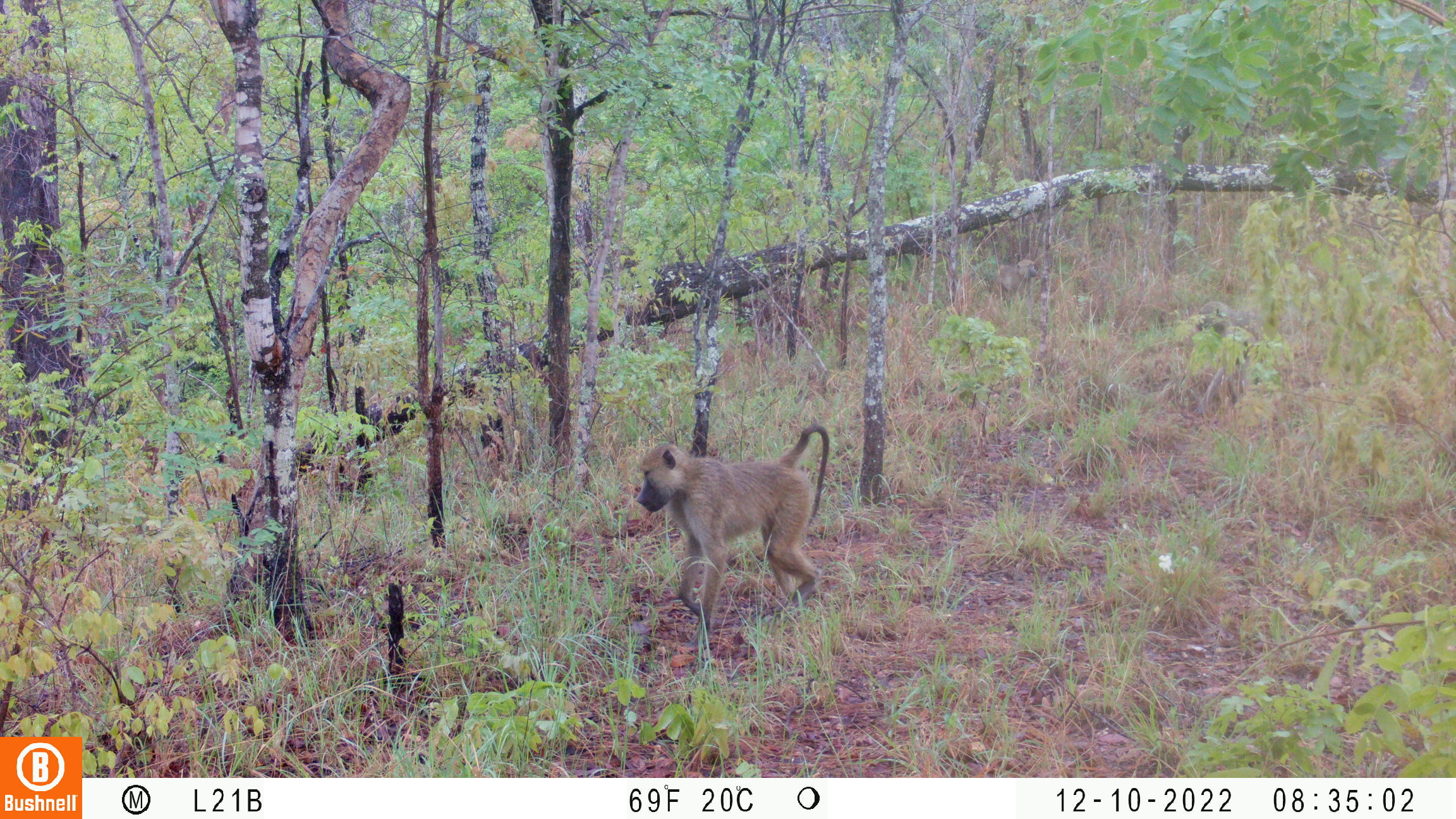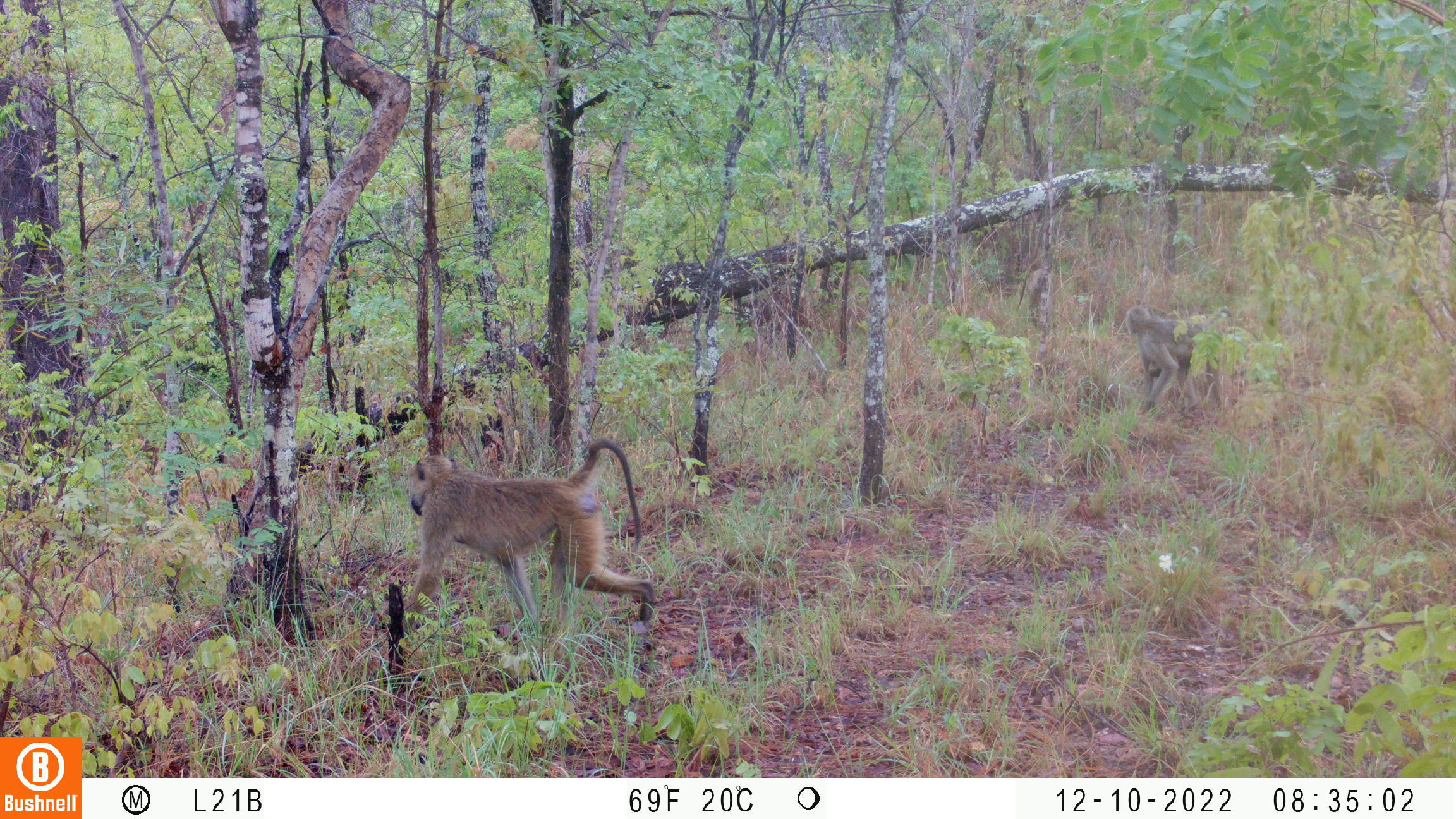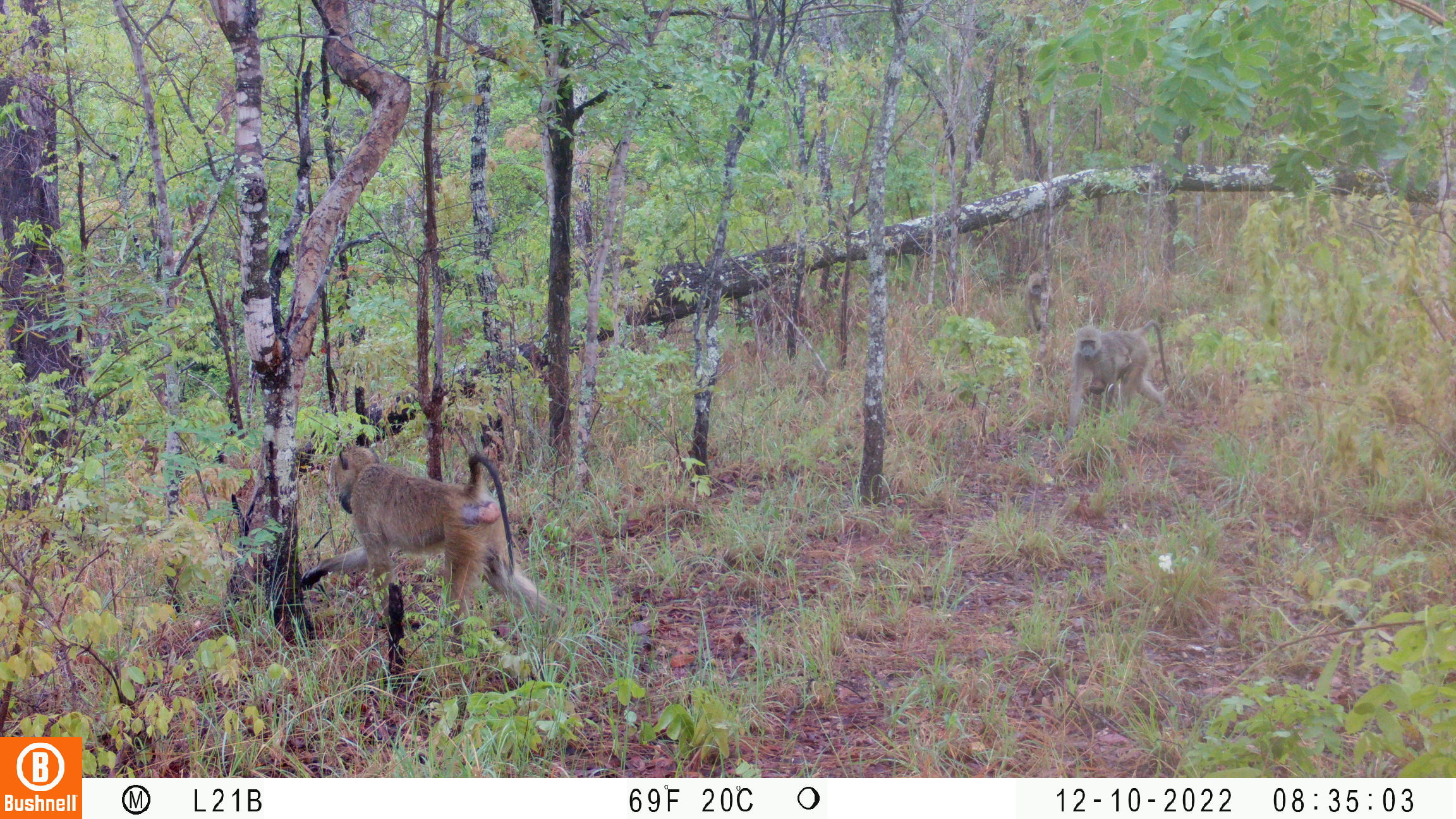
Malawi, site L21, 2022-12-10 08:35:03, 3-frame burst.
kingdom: Animalia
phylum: Chordata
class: Mammalia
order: Primates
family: Cercopithecidae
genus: Papio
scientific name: Papio cynocephalus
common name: yellow baboon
Yellow baboon (Papio cynocephalus), count 2.